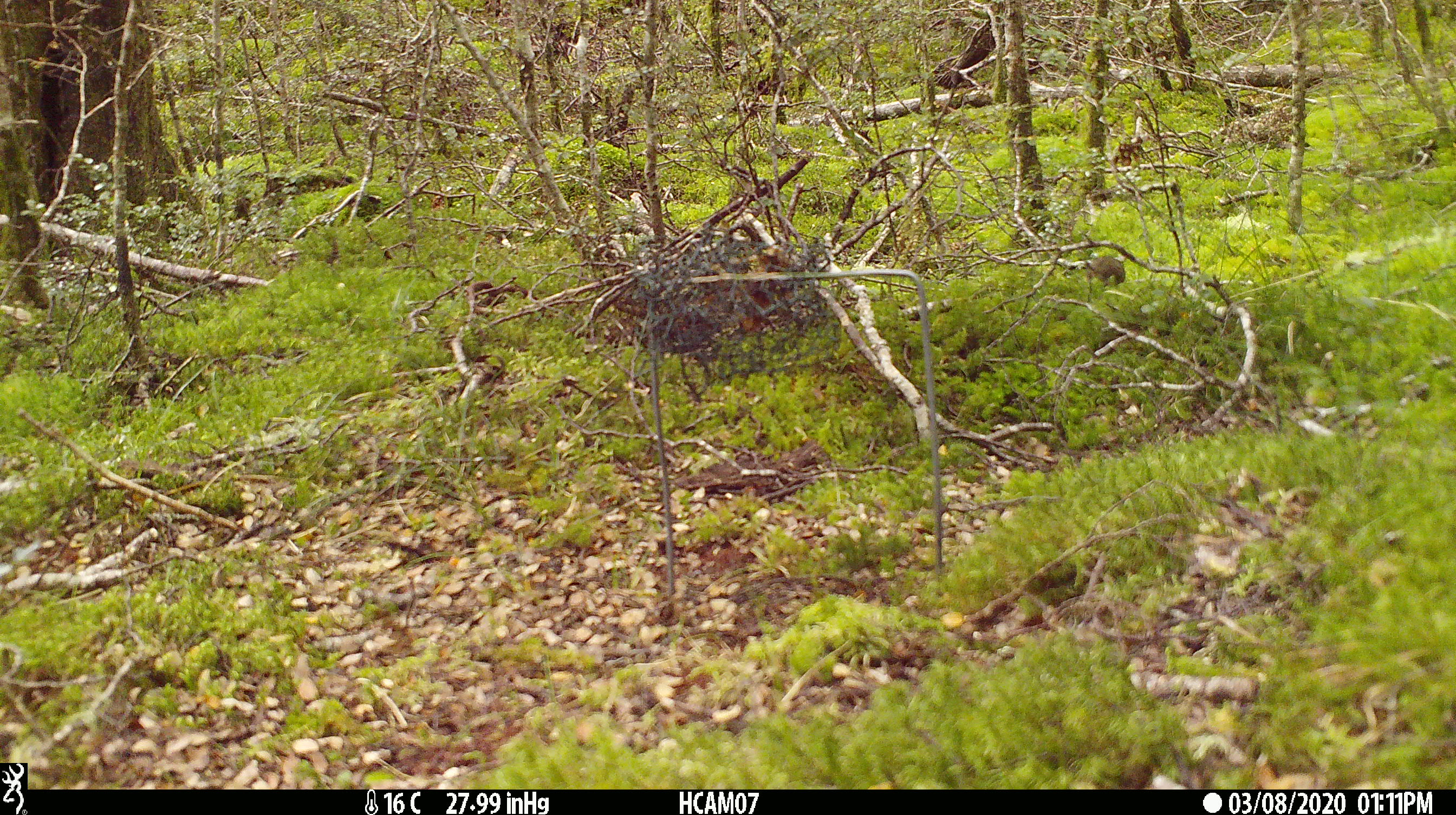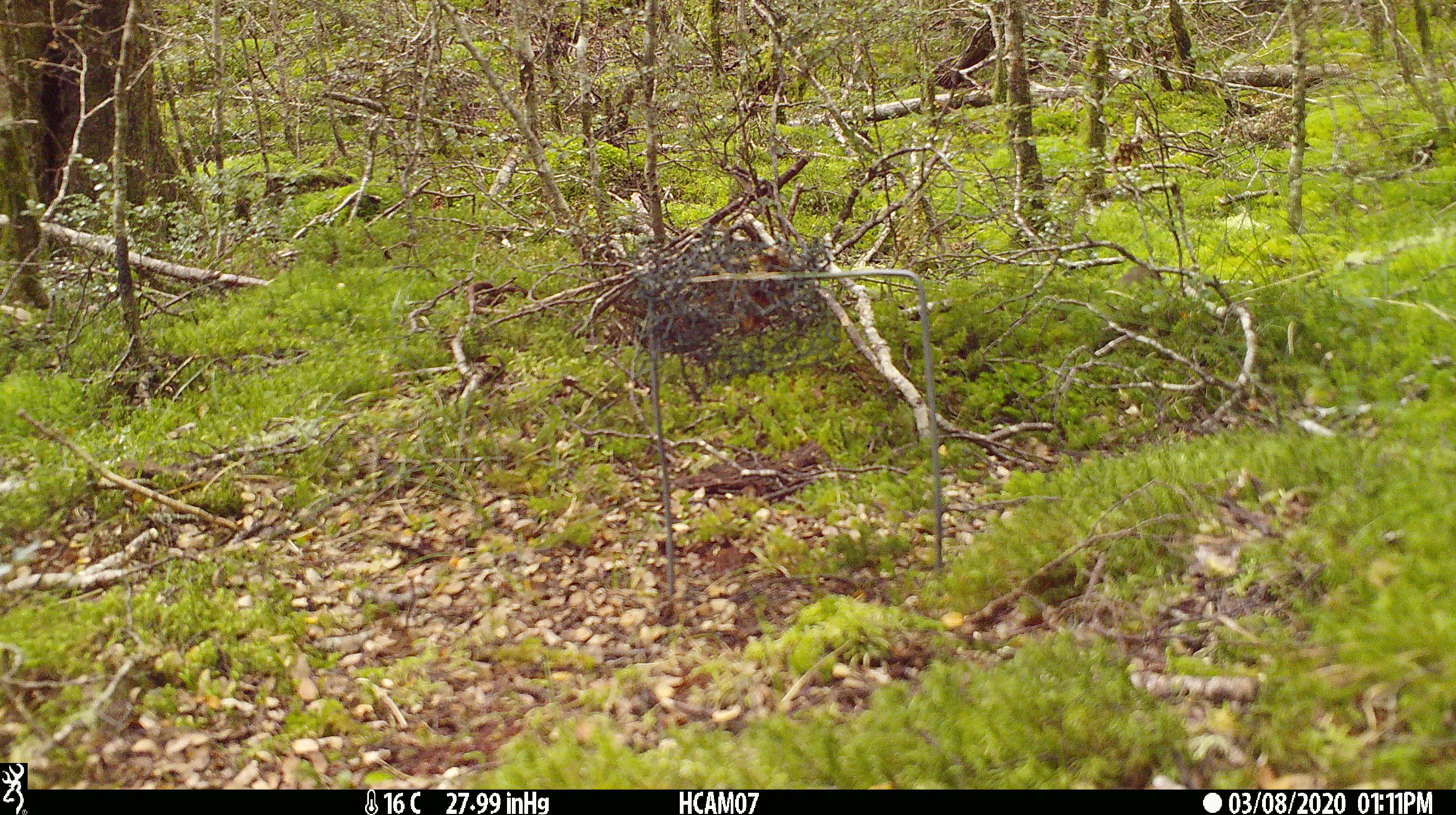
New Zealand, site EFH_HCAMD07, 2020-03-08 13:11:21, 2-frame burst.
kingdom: Animalia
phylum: Chordata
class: Mammalia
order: Rodentia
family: Muridae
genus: Mus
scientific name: Mus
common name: mouse